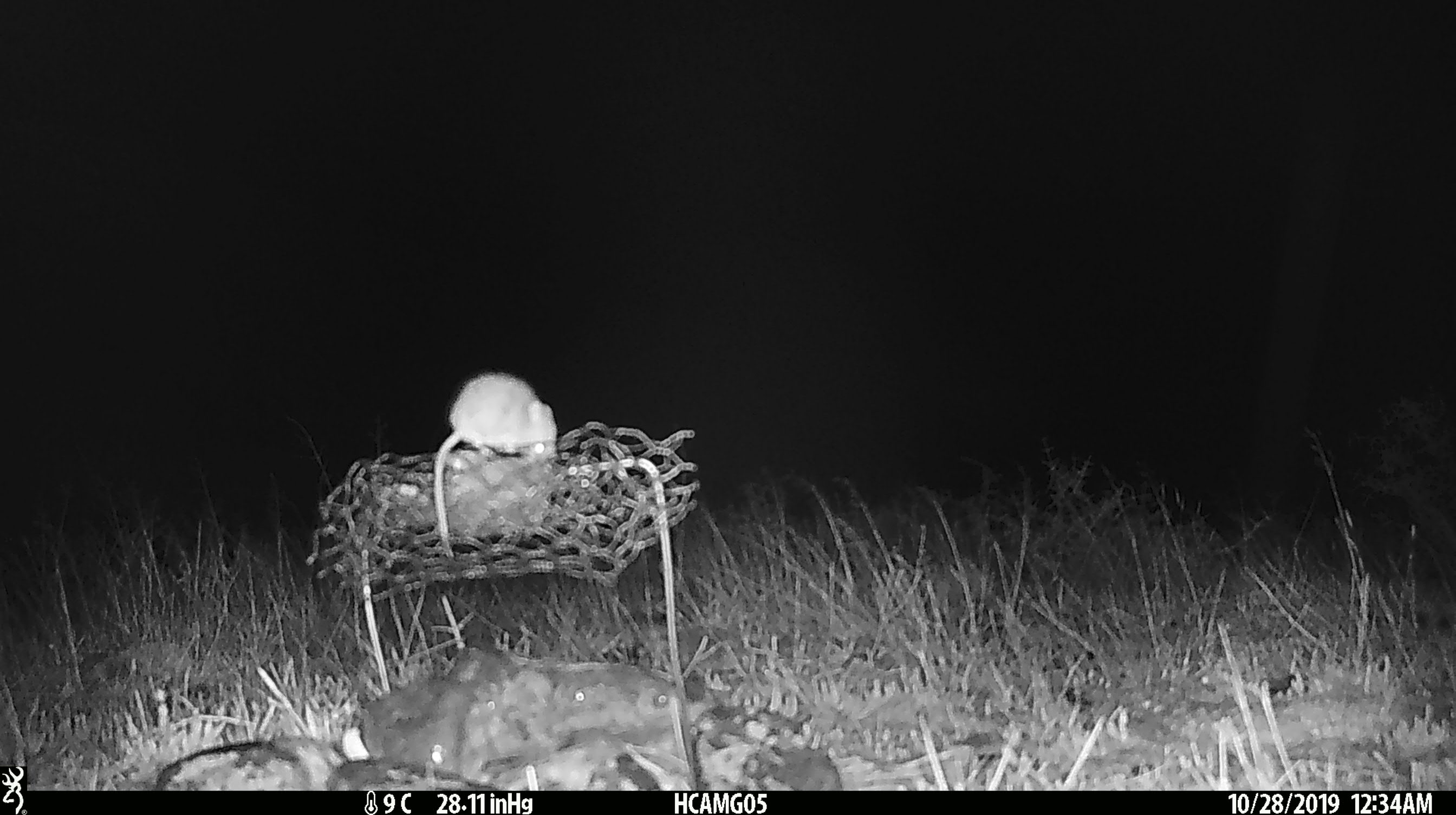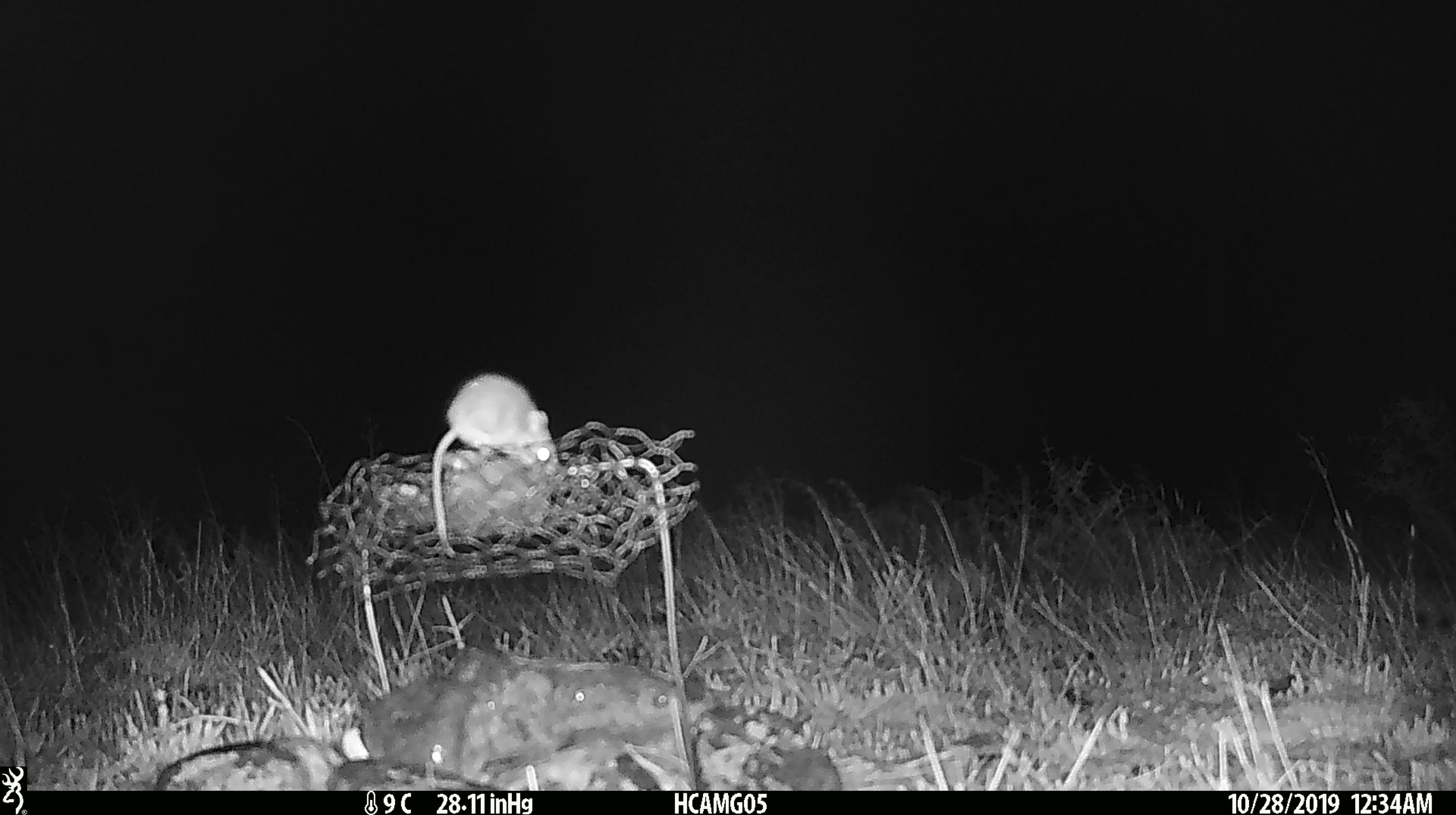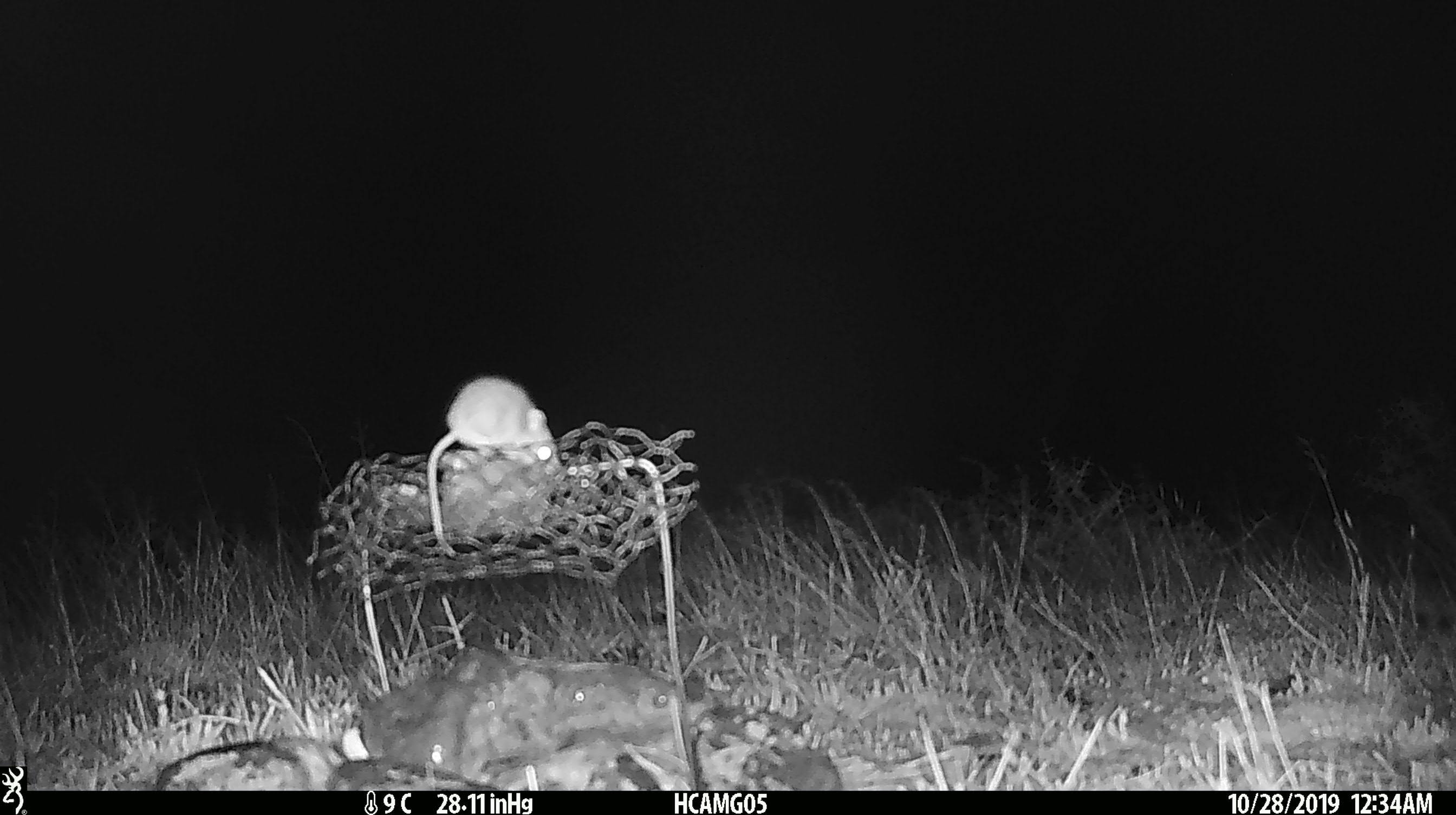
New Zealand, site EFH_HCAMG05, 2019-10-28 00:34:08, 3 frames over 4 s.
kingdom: Animalia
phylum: Chordata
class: Mammalia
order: Rodentia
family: Muridae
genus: Mus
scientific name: Mus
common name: mouse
Mouse (Mus).